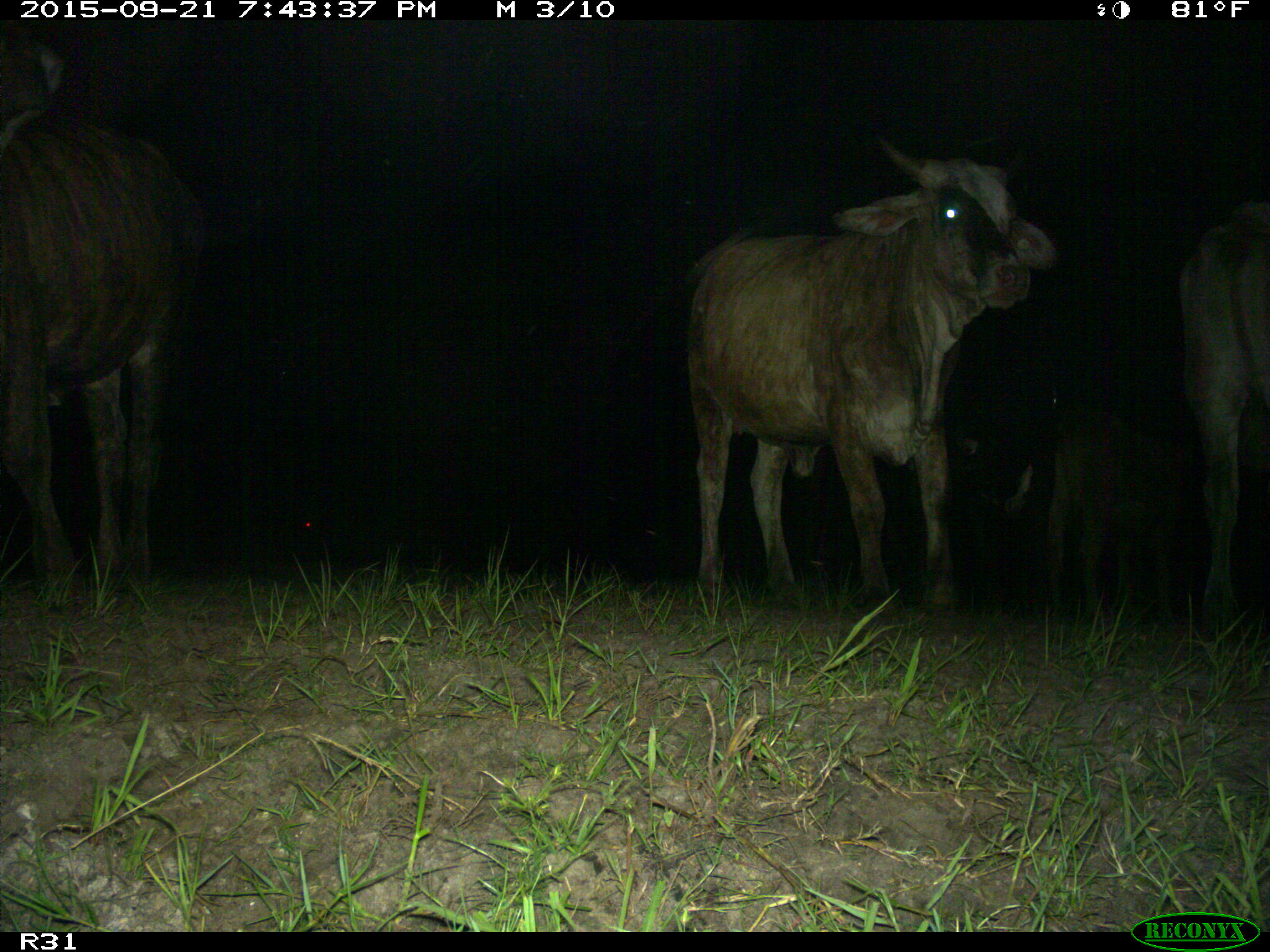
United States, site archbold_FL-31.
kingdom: Animalia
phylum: Chordata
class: Mammalia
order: Artiodactyla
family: Bovidae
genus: Bos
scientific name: Bos taurus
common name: domestic cow